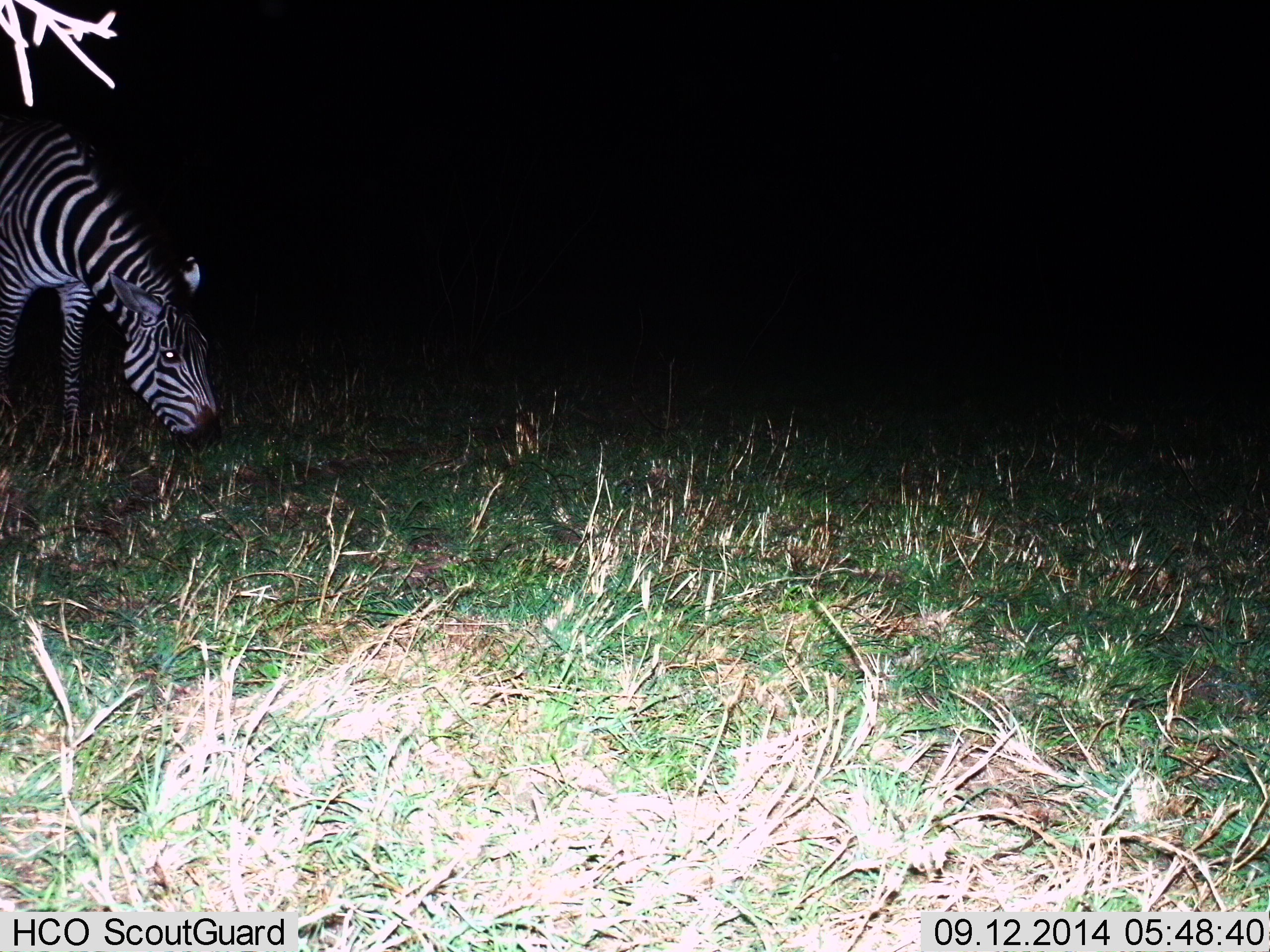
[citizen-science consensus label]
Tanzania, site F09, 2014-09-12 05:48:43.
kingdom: Animalia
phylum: Chordata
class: Mammalia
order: Perissodactyla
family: Equidae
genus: Equus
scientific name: Equus quagga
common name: plains zebra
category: zebra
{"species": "zebra (plains zebra) (Equus quagga)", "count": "1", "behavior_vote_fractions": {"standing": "20%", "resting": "0%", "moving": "10%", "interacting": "0%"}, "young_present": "0%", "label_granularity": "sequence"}